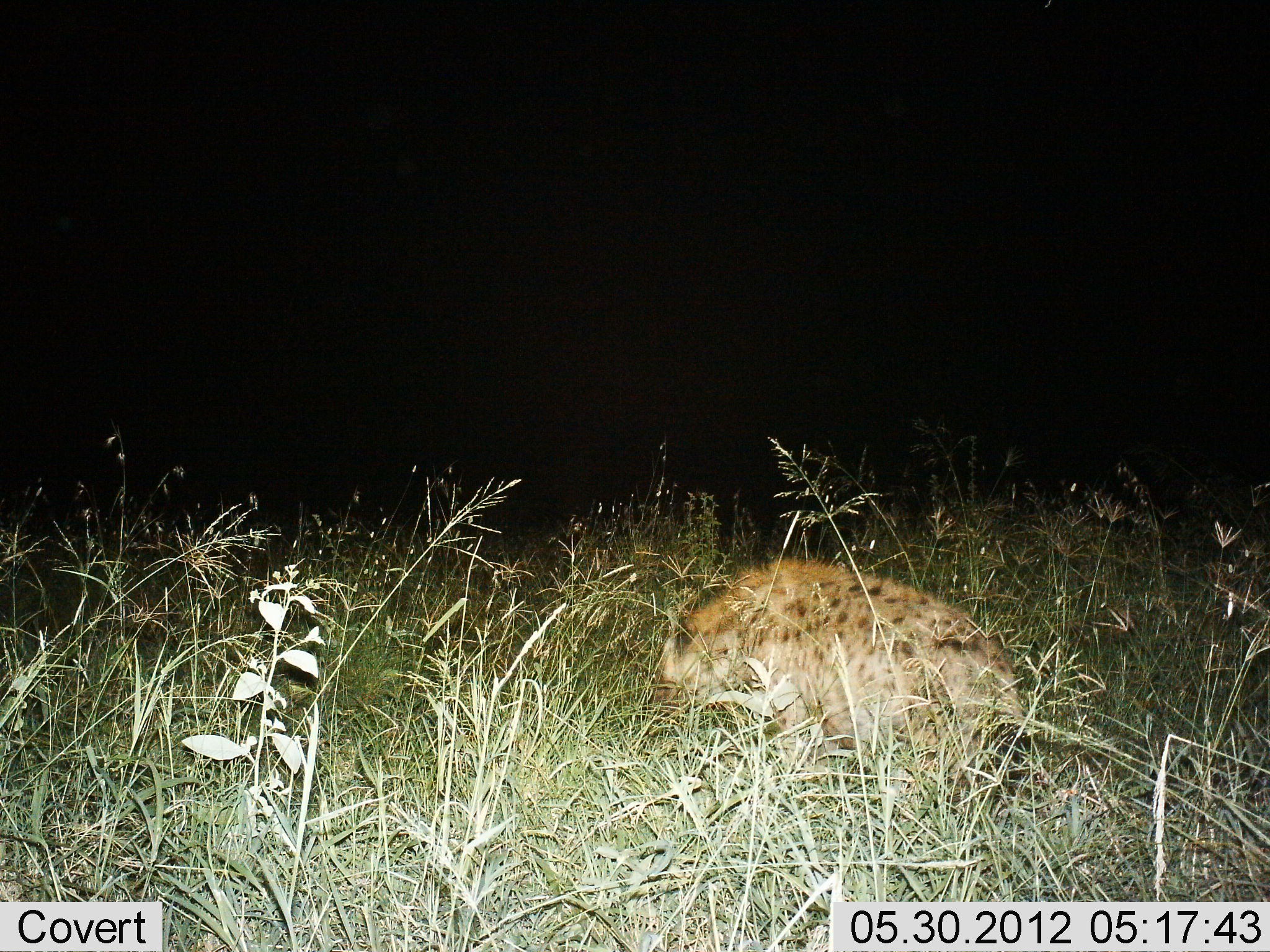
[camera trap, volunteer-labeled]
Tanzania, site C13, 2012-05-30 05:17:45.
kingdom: Animalia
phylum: Chordata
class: Mammalia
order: Carnivora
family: Hyaenidae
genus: Crocuta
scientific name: Crocuta crocuta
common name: spotted hyena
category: hyenaspotted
Hyenaspotted (spotted hyena) (Crocuta crocuta), count 1. Behavior (volunteer vote fractions): standing 10%, resting 40%, moving 40%, interacting 0%. Young present (vote fraction): 0%. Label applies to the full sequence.